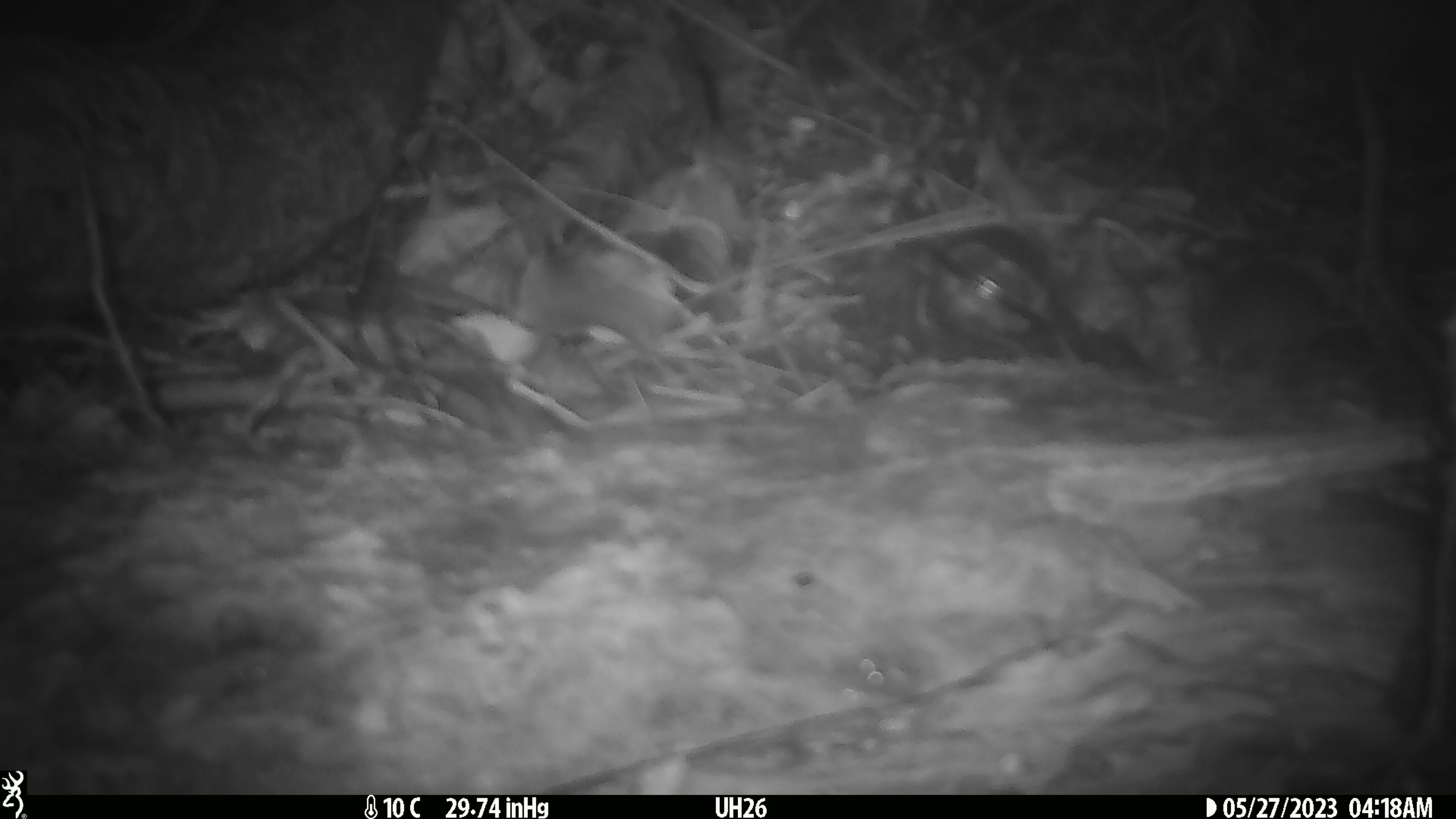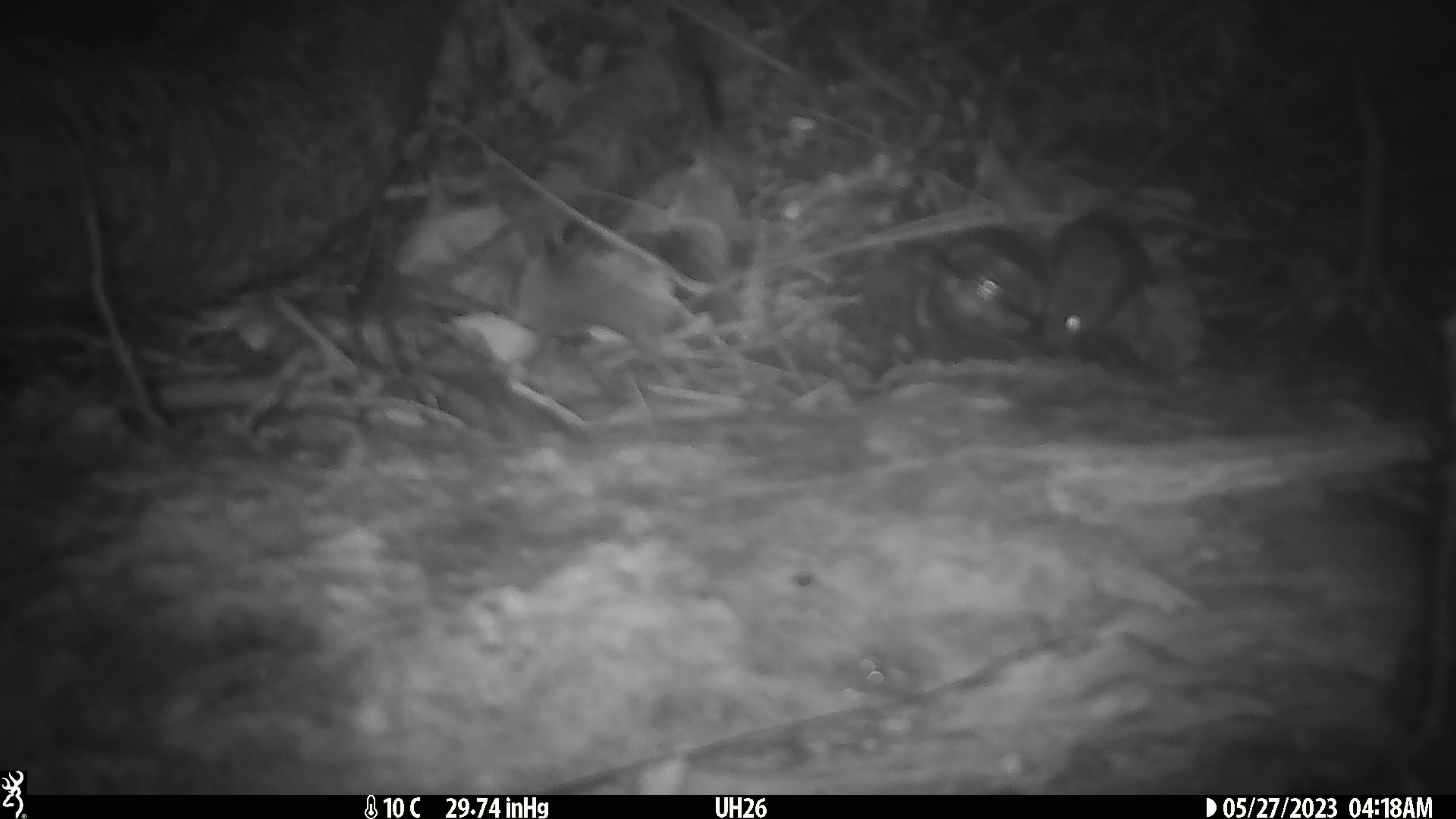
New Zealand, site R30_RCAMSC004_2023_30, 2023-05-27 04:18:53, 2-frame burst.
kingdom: Animalia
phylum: Chordata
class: Mammalia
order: Rodentia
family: Muridae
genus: Mus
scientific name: Mus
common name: mouse